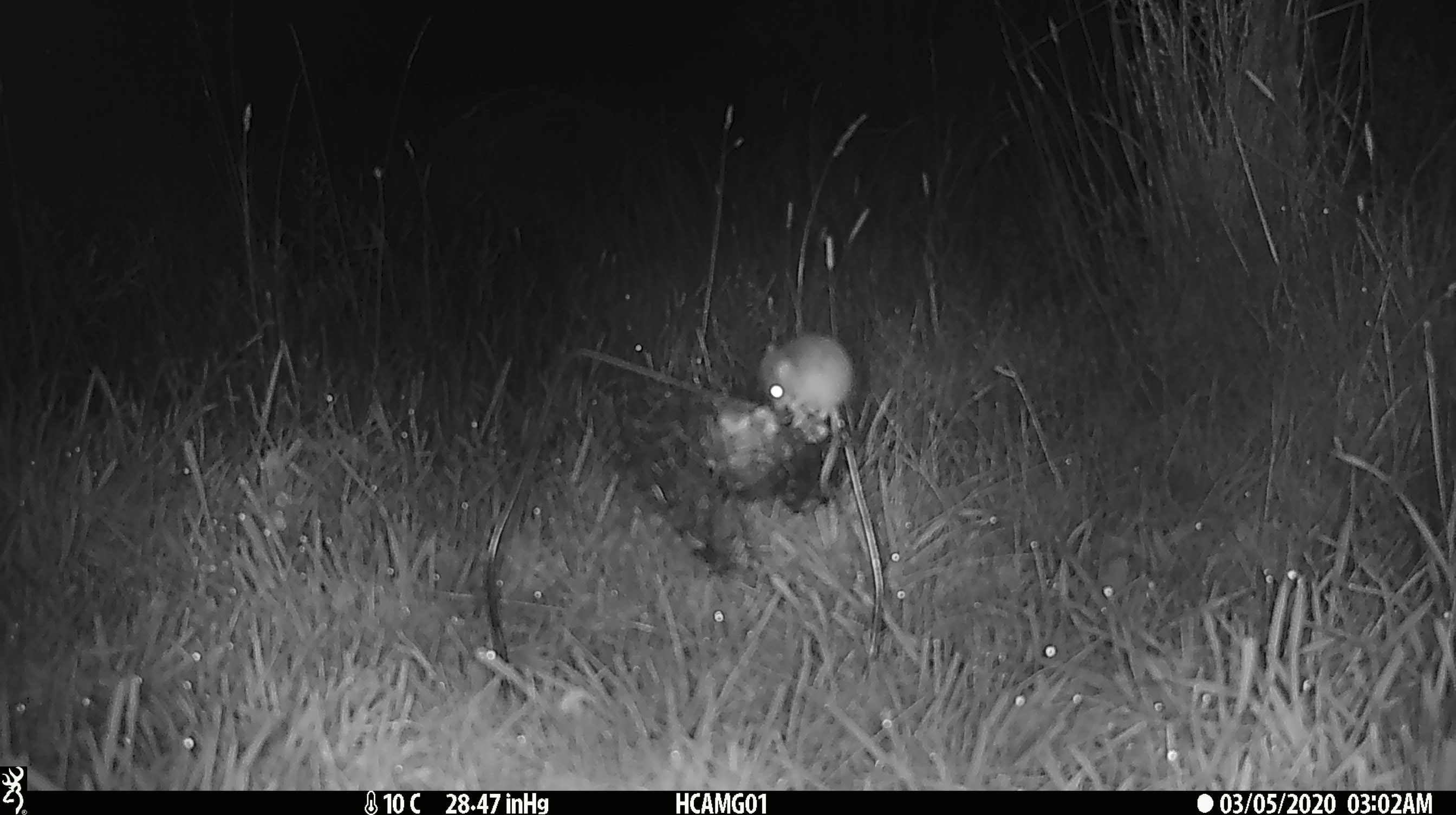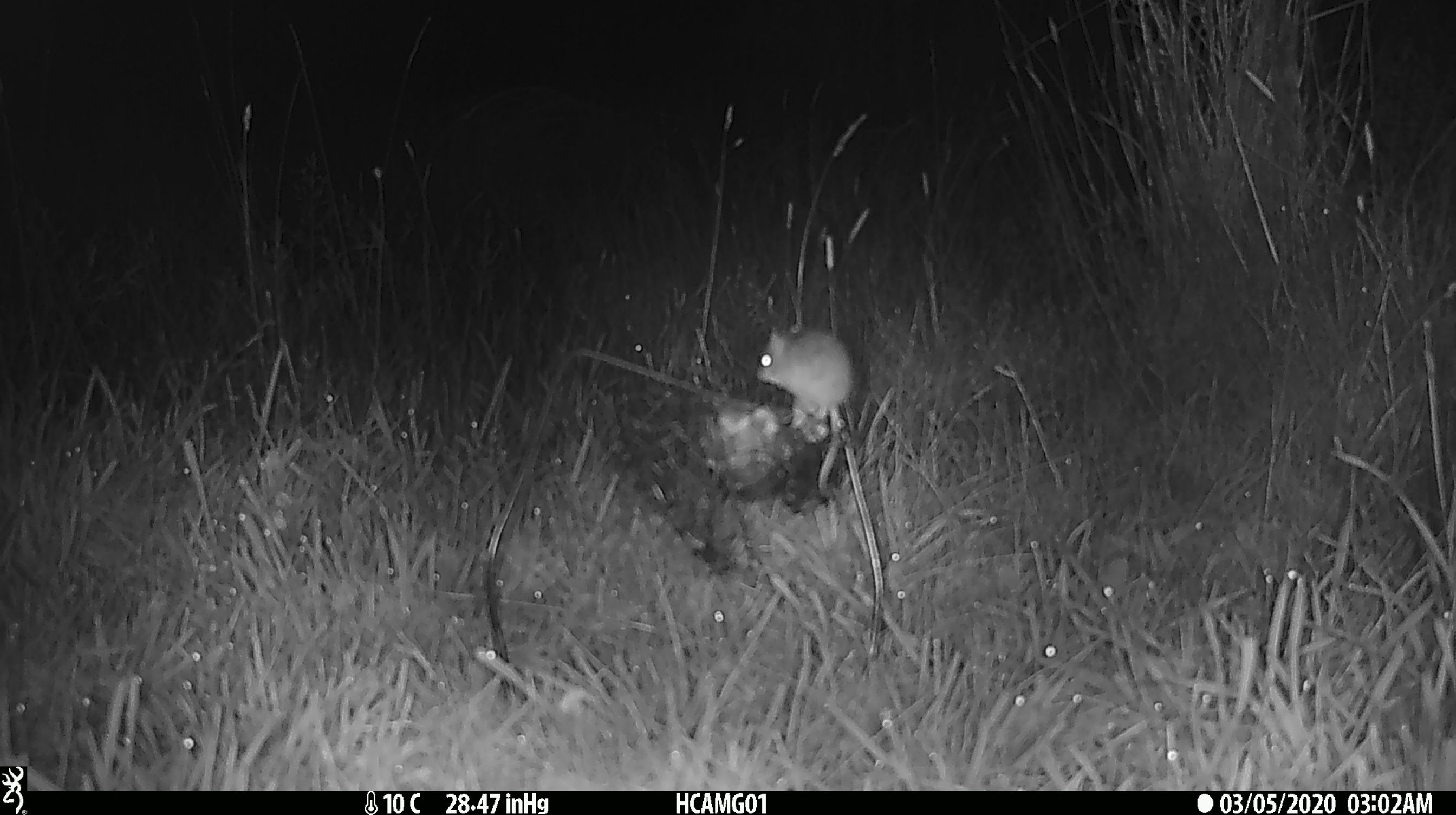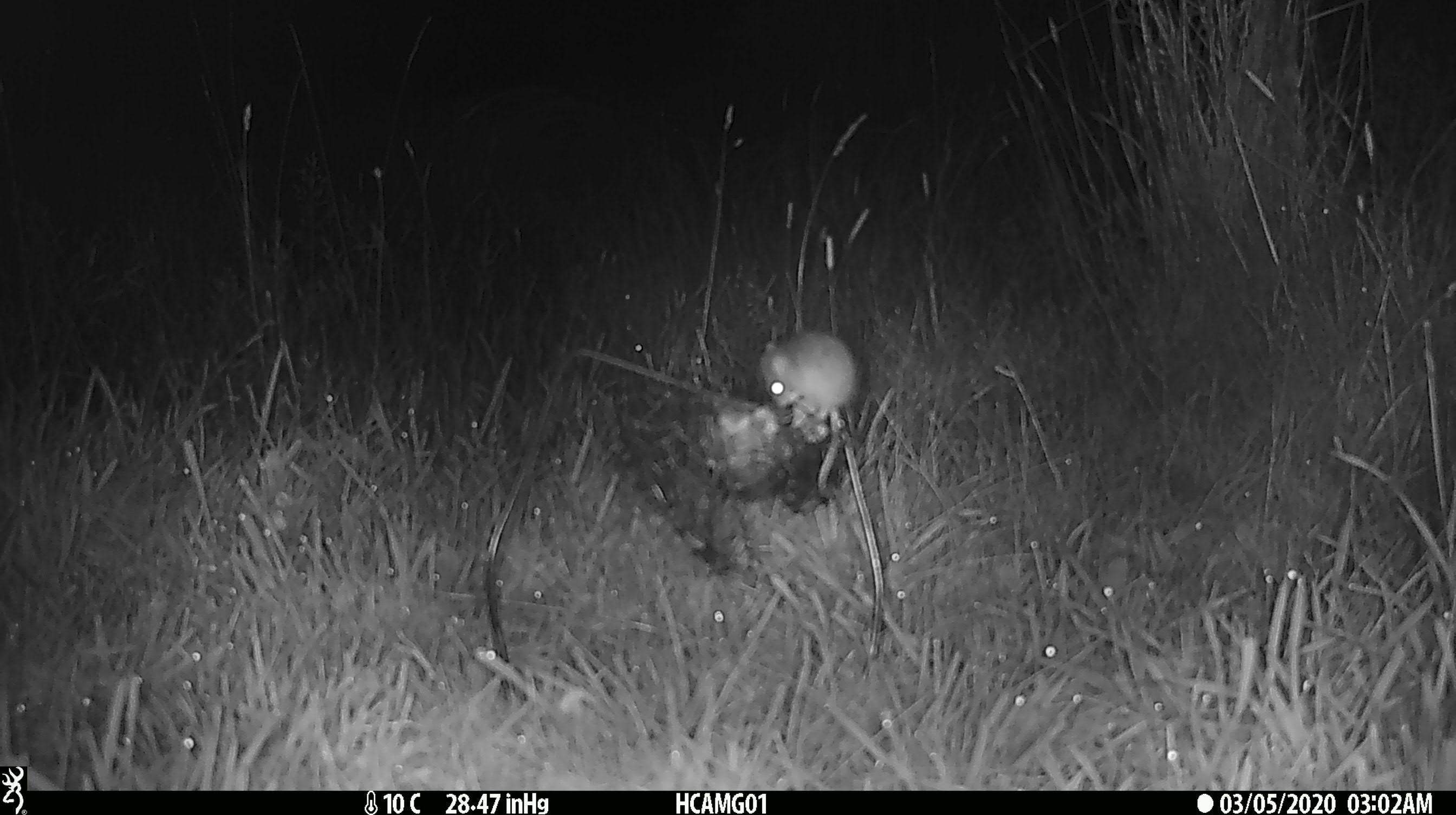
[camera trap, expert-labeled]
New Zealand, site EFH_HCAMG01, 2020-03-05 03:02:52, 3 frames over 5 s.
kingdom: Animalia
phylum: Chordata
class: Mammalia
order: Rodentia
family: Muridae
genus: Mus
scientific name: Mus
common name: mouse